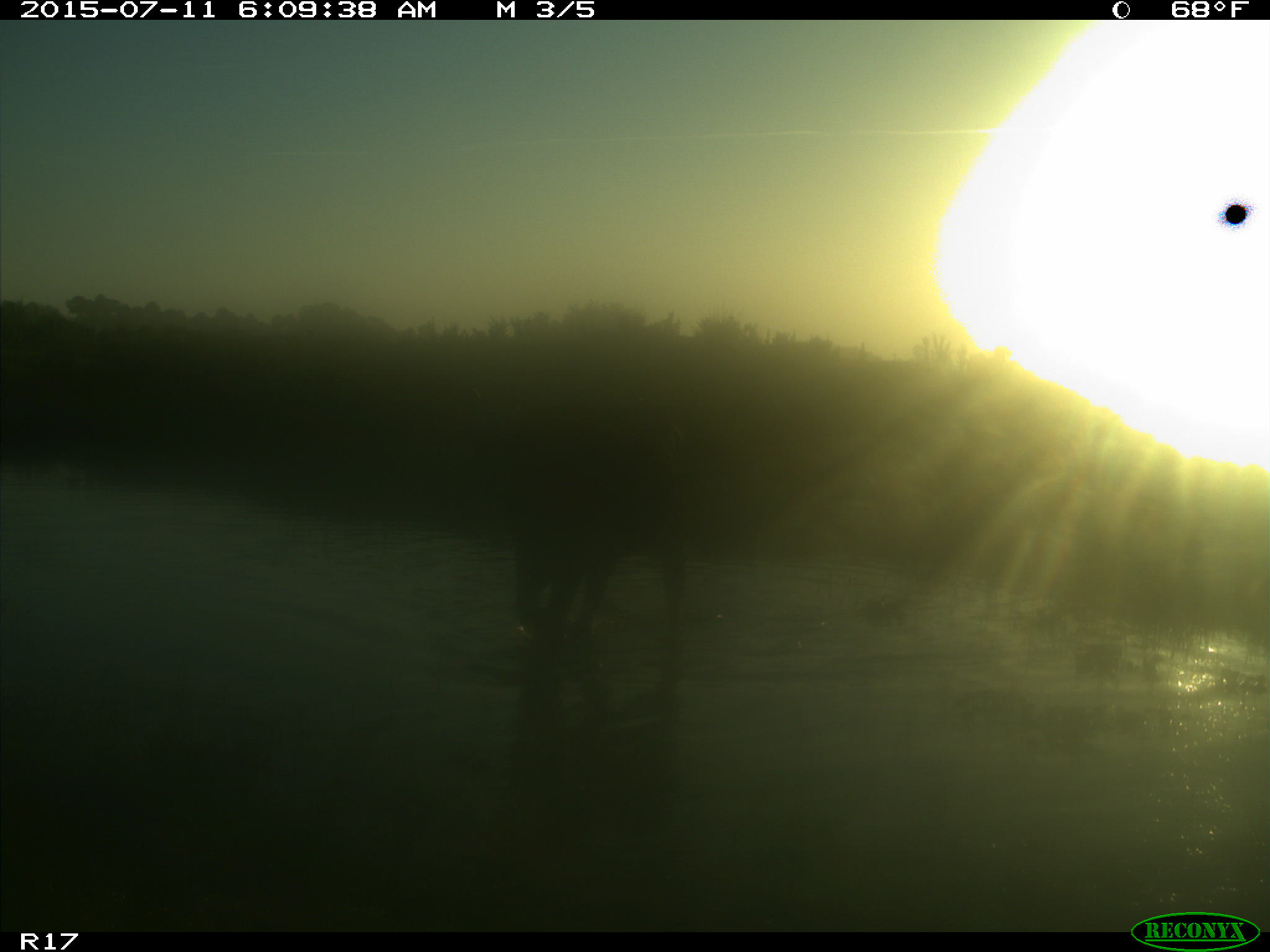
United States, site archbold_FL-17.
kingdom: Animalia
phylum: Chordata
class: Mammalia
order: Artiodactyla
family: Bovidae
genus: Bos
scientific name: Bos taurus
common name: domestic cow